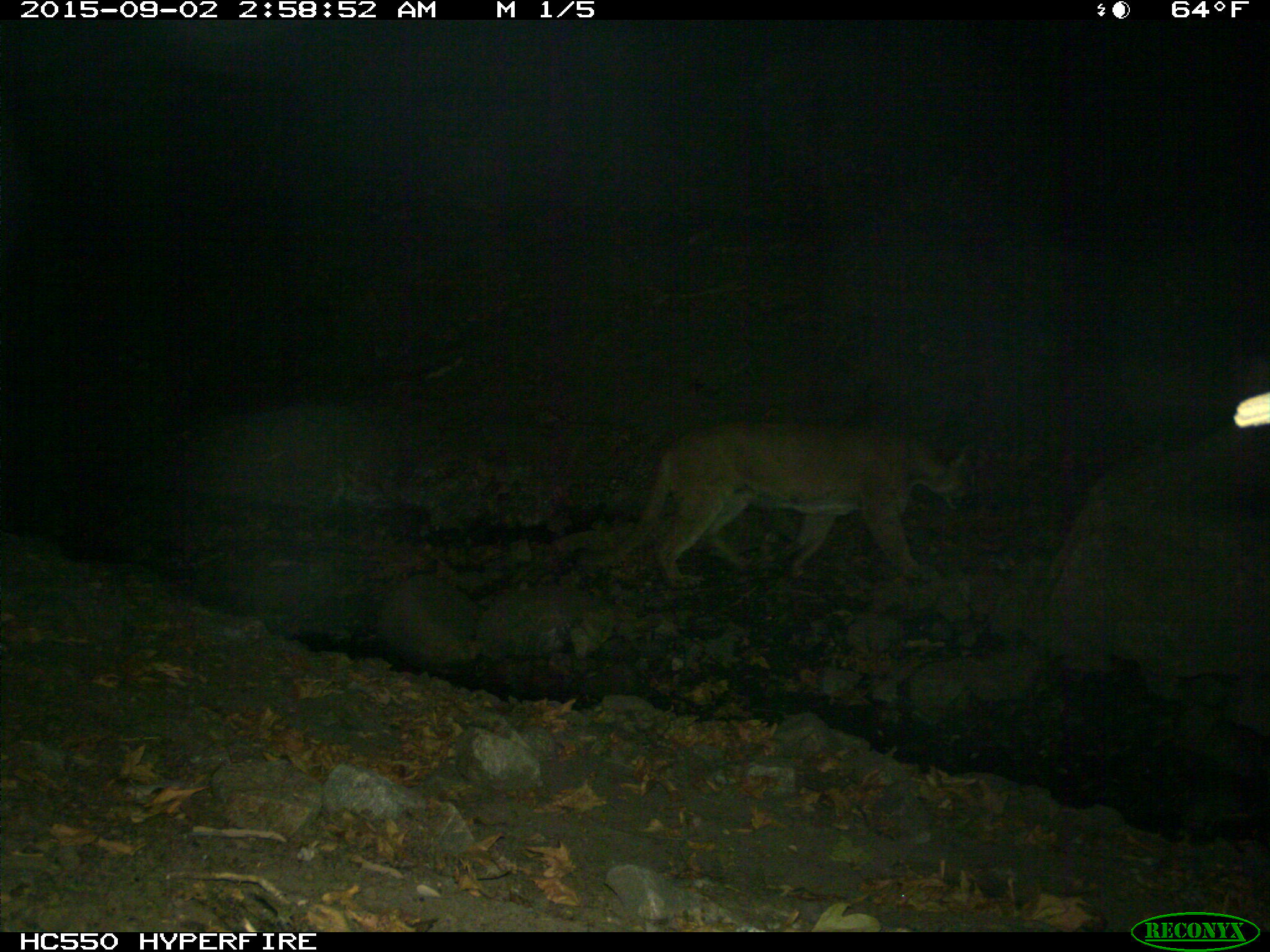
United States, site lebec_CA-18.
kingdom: Animalia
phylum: Chordata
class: Mammalia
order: Carnivora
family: Felidae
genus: Puma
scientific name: Puma concolor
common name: mountain lion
Puma concolor (mountain lion).